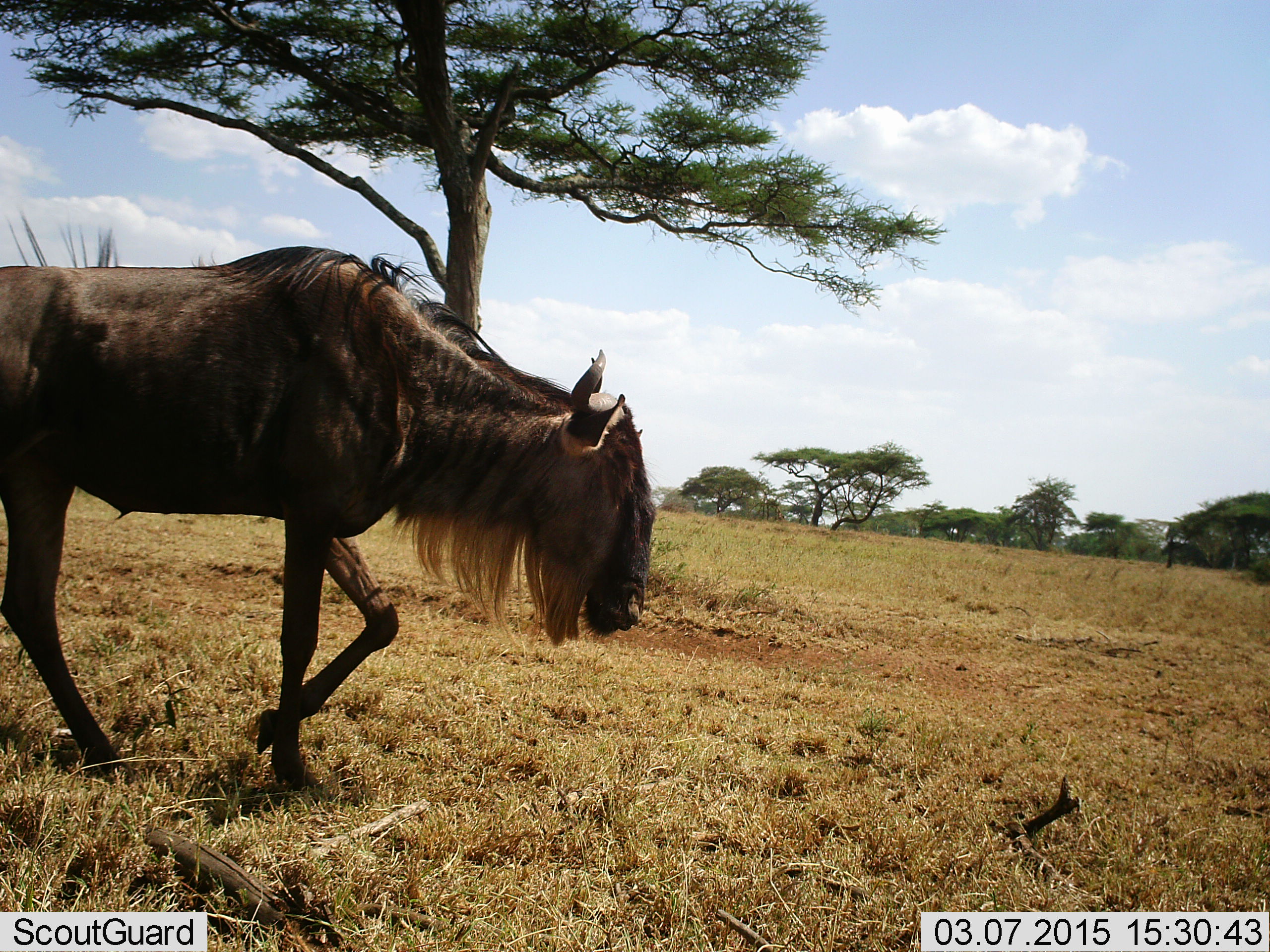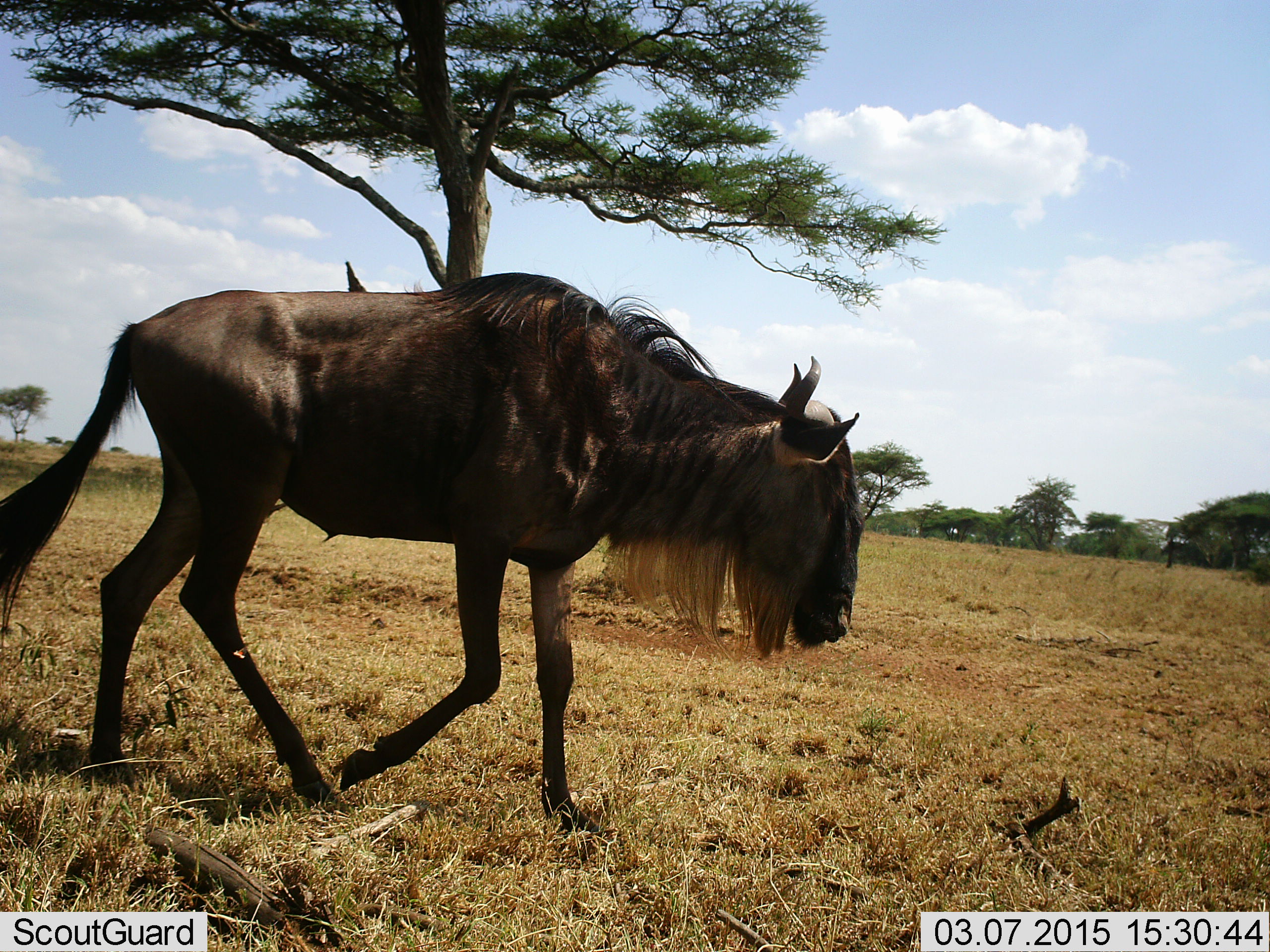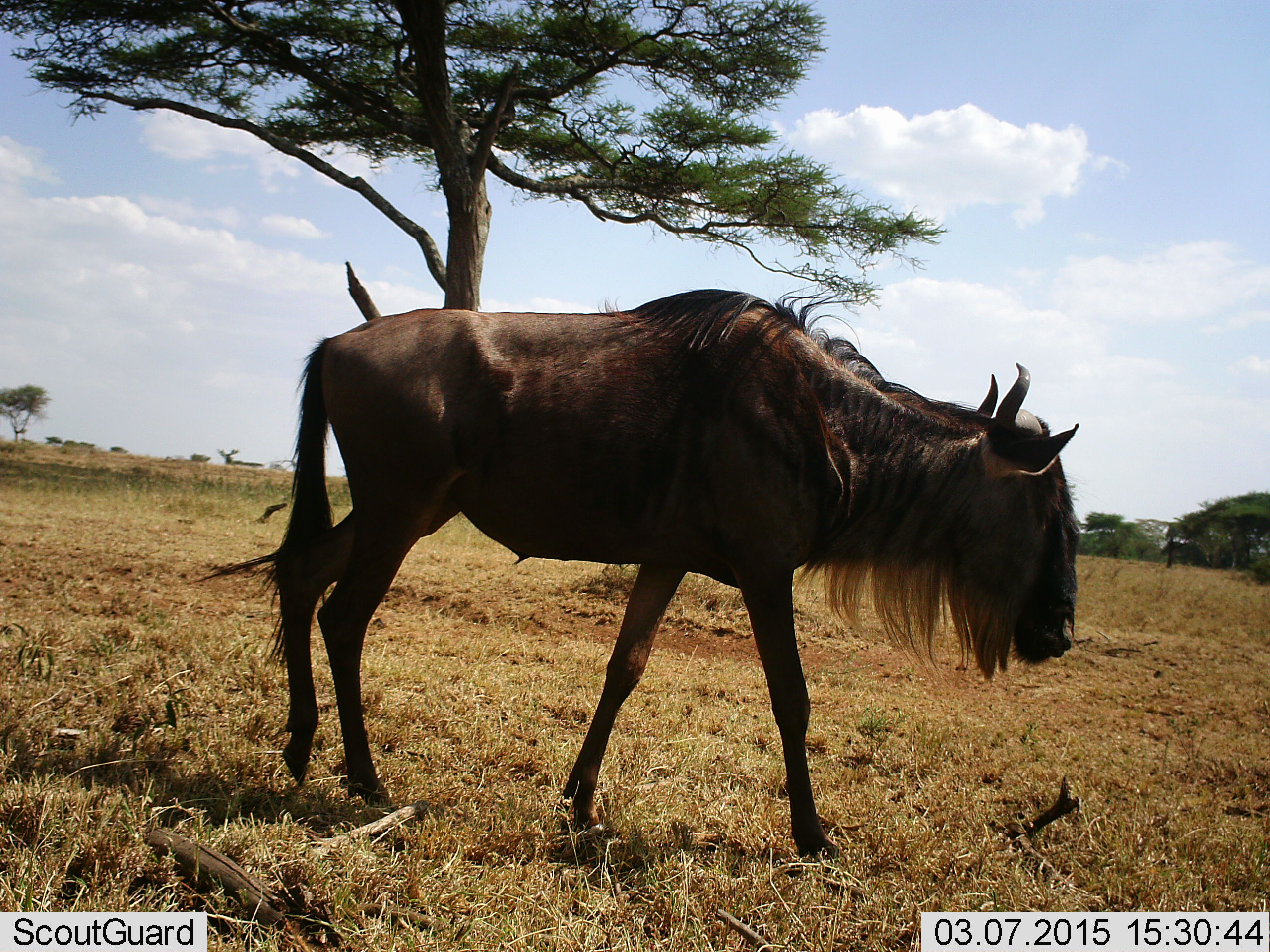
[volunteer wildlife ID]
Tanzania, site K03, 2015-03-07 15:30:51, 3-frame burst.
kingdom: Animalia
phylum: Chordata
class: Mammalia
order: Artiodactyla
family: Bovidae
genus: Connochaetes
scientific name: Connochaetes taurinus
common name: blue wildebeest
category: wildebeest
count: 1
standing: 10%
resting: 0%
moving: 100%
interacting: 0%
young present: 0%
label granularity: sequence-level